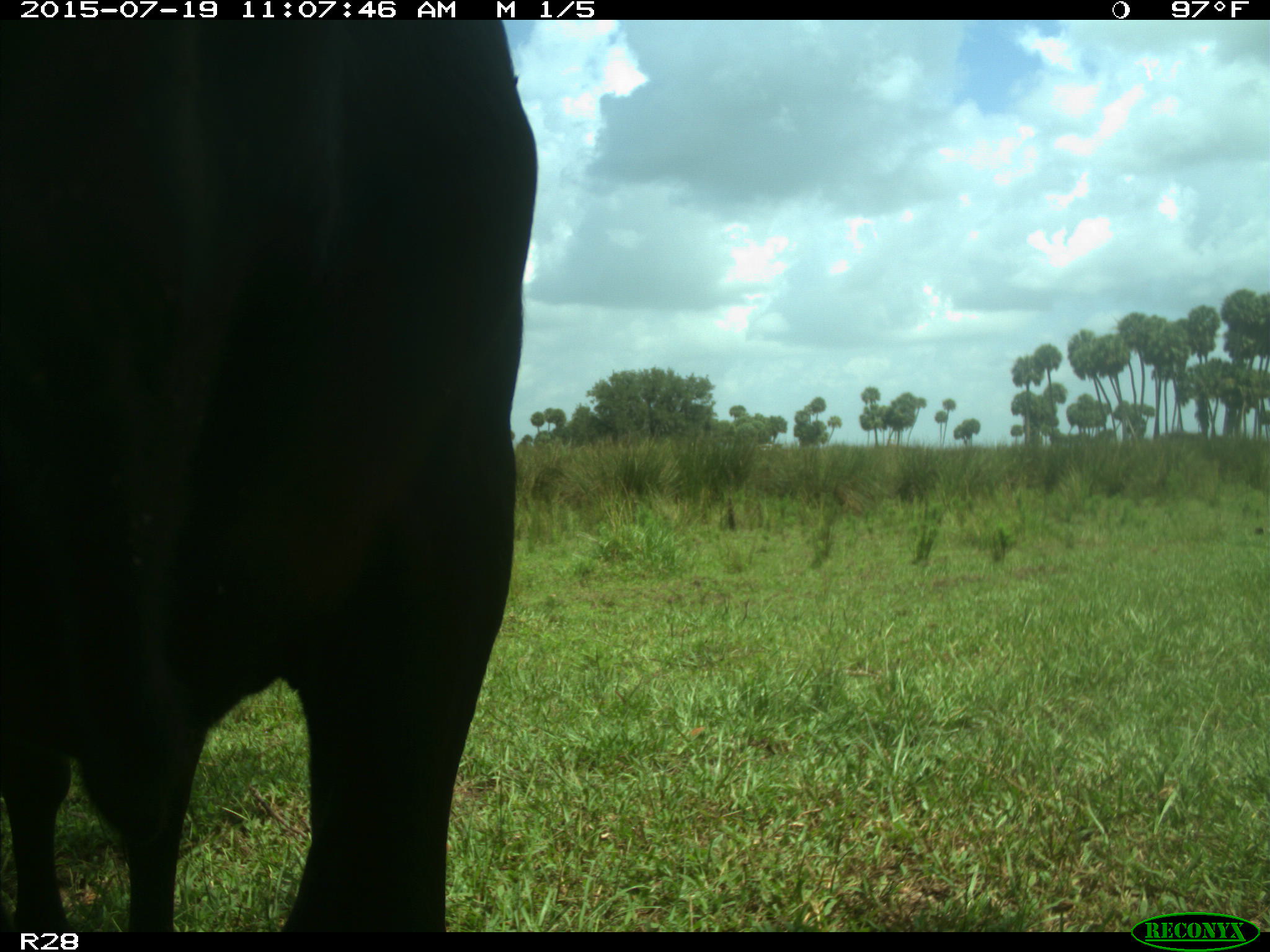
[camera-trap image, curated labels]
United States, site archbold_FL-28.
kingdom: Animalia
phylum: Chordata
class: Mammalia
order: Artiodactyla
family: Bovidae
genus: Bos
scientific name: Bos taurus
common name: domestic cow